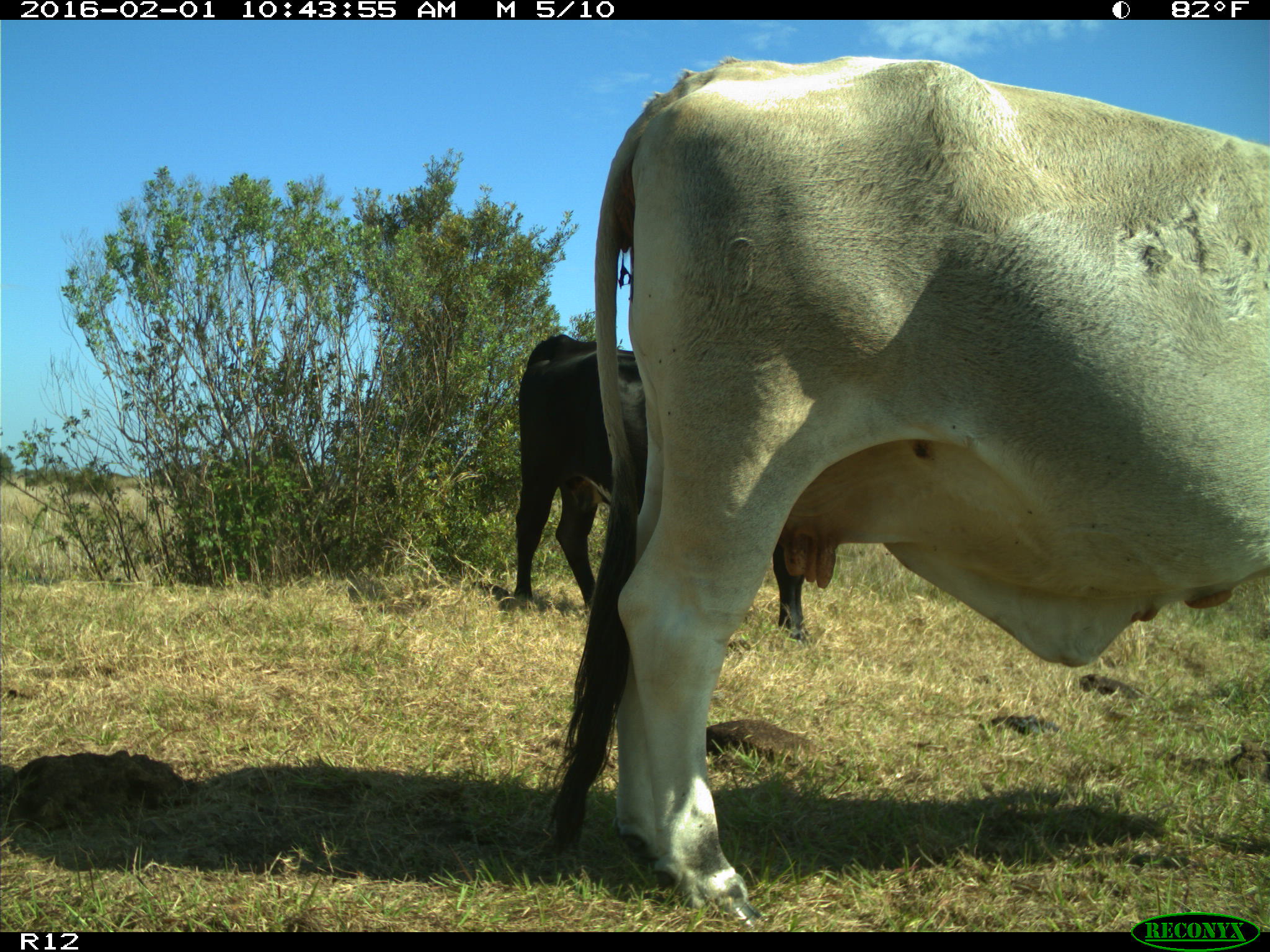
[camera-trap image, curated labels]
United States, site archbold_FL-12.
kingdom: Animalia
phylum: Chordata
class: Mammalia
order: Artiodactyla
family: Bovidae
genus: Bos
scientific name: Bos taurus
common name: domestic cow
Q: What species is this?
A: Bos taurus (domestic cow).